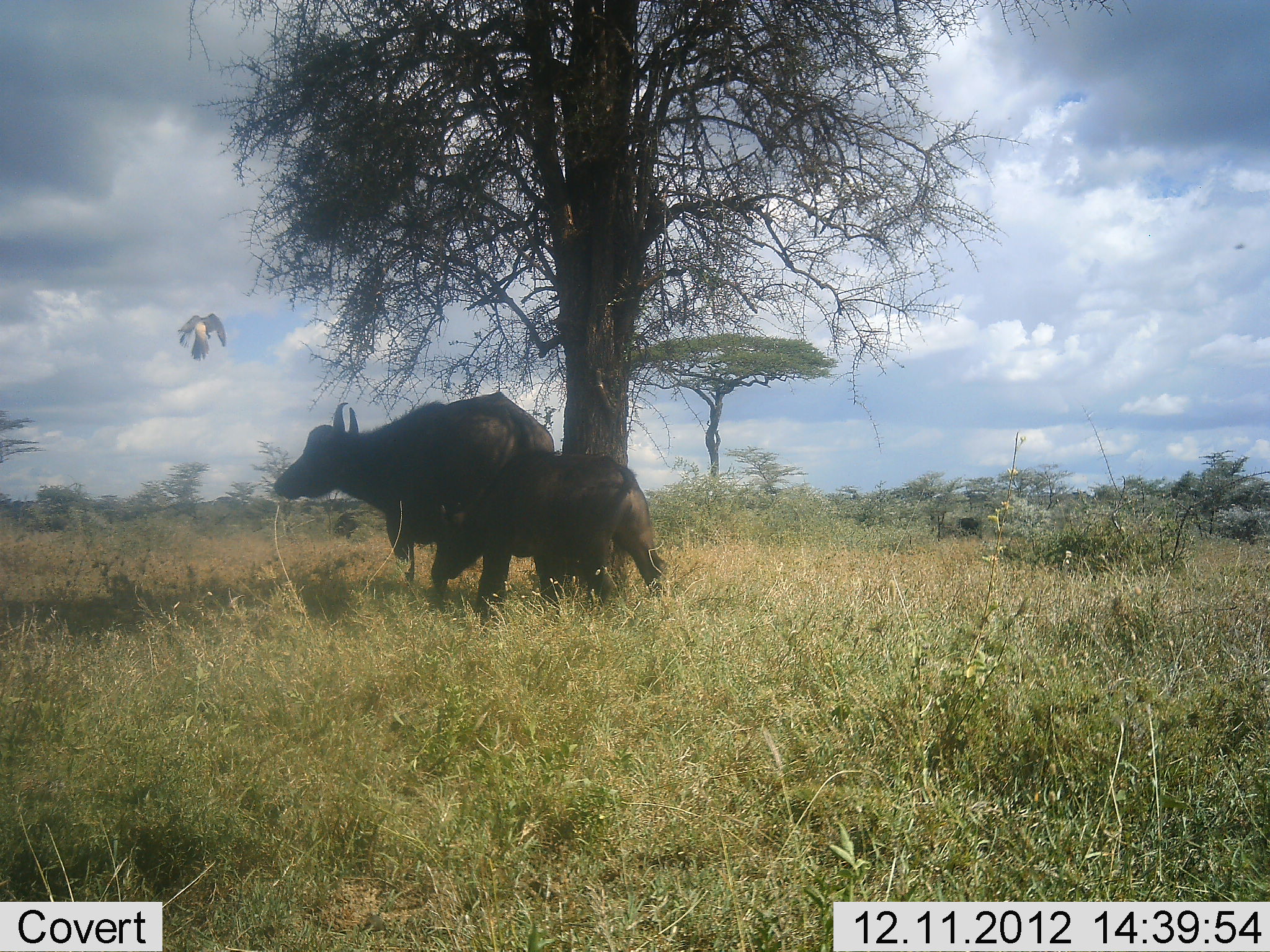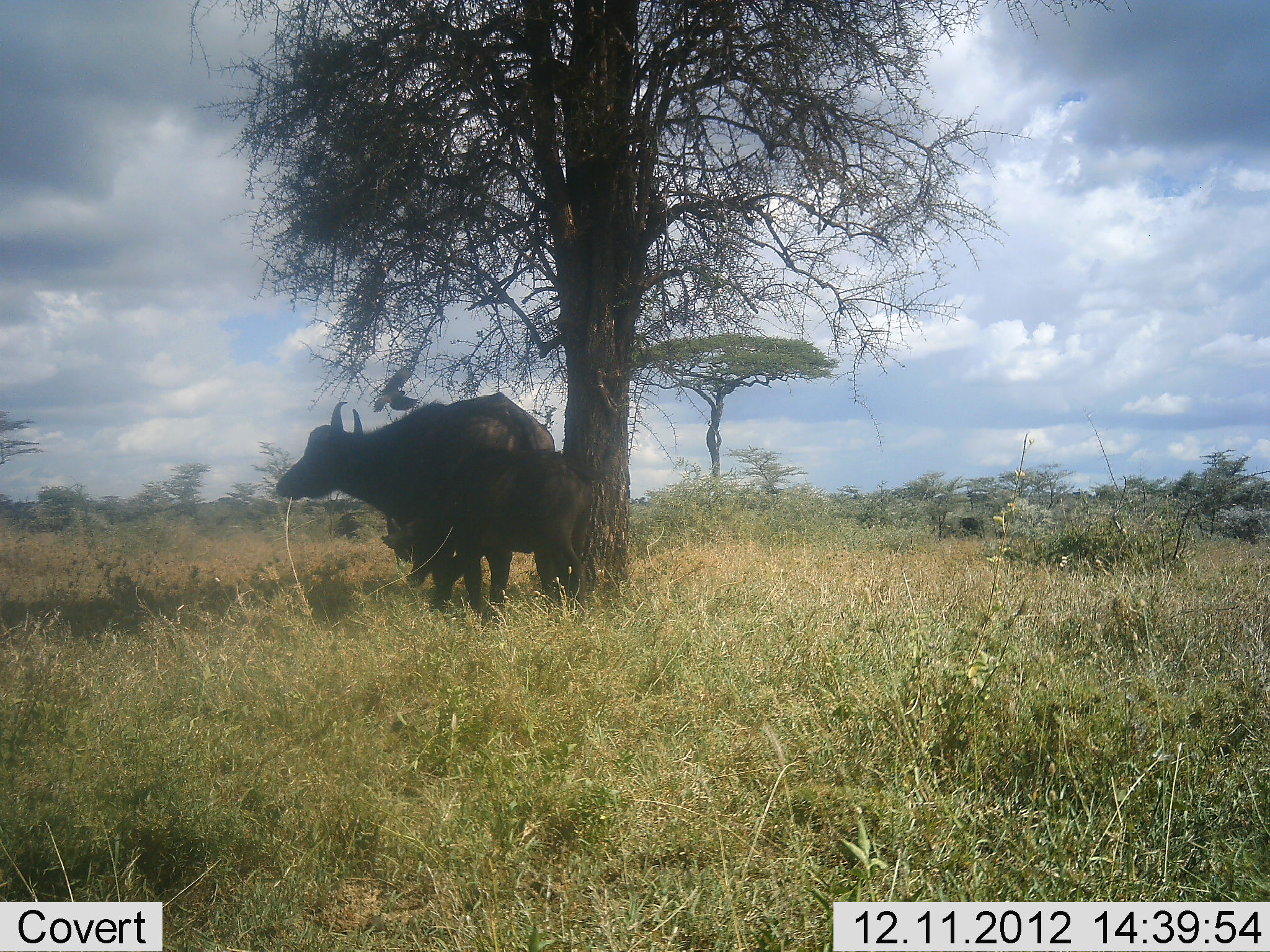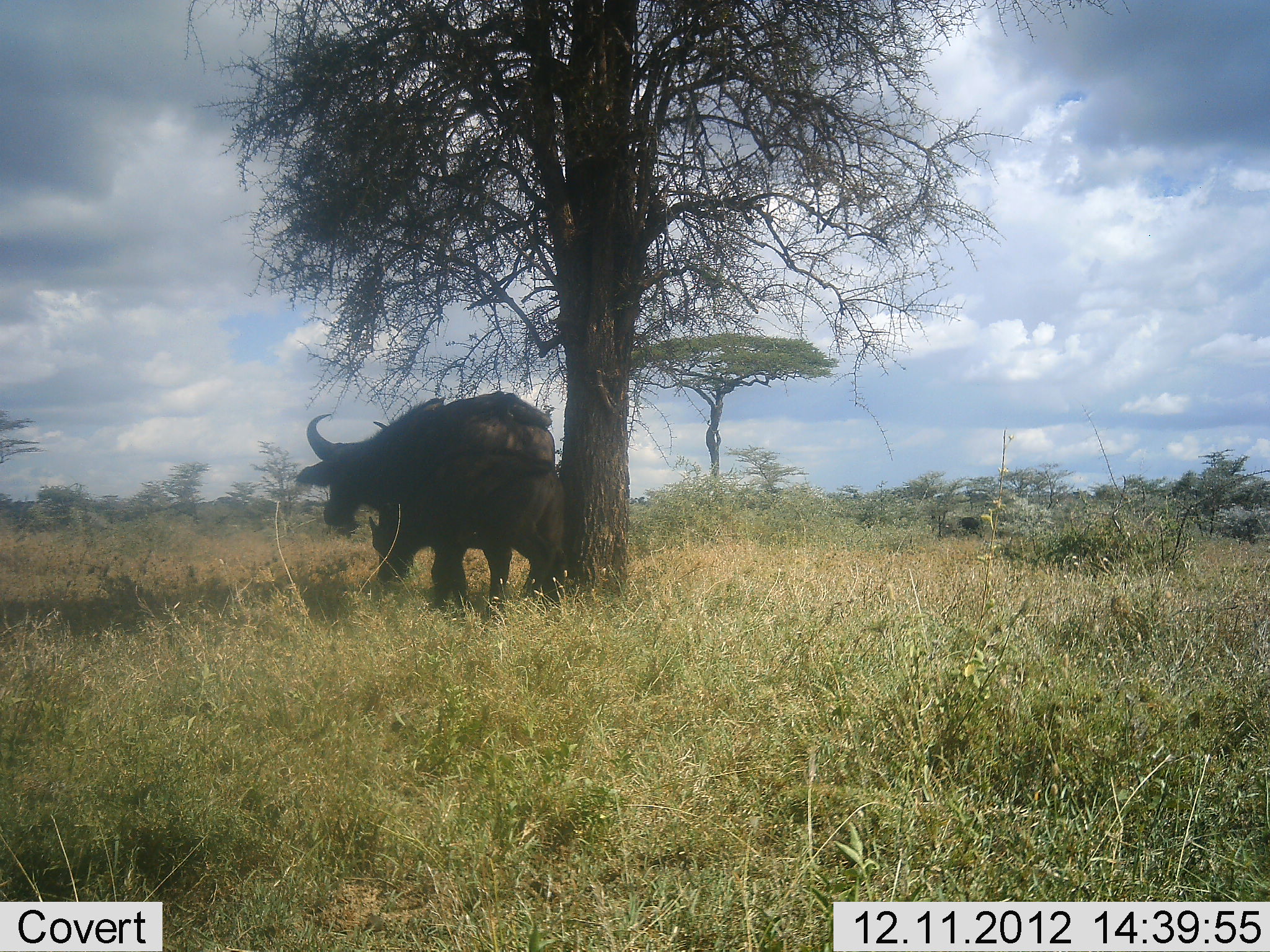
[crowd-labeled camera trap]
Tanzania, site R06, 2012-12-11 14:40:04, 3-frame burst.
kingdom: Animalia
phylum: Chordata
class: Mammalia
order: Artiodactyla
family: Bovidae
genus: Syncerus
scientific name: Syncerus caffer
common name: cape buffalo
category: buffalo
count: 2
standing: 91%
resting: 9%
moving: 27%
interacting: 0%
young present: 64%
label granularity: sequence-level